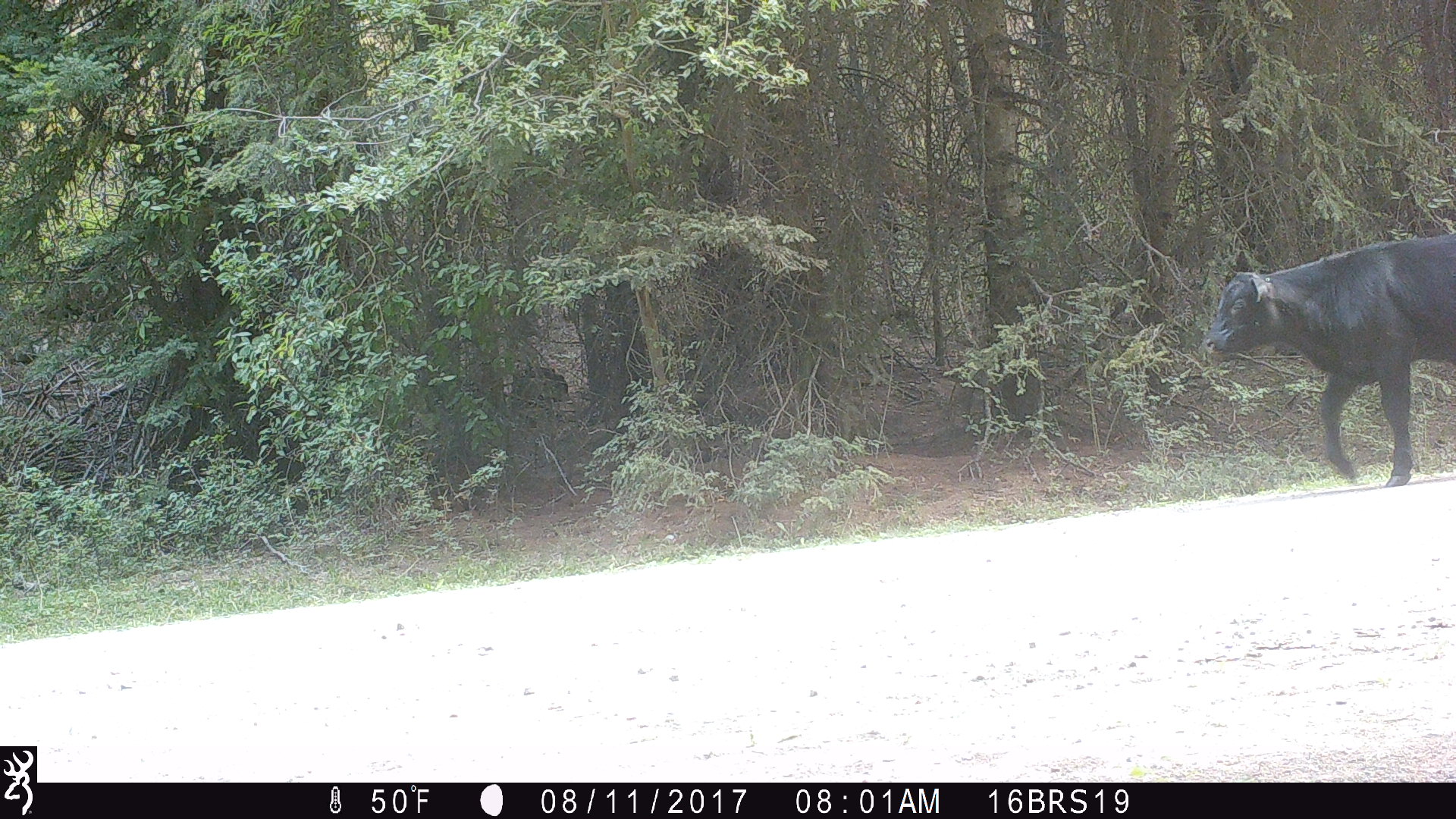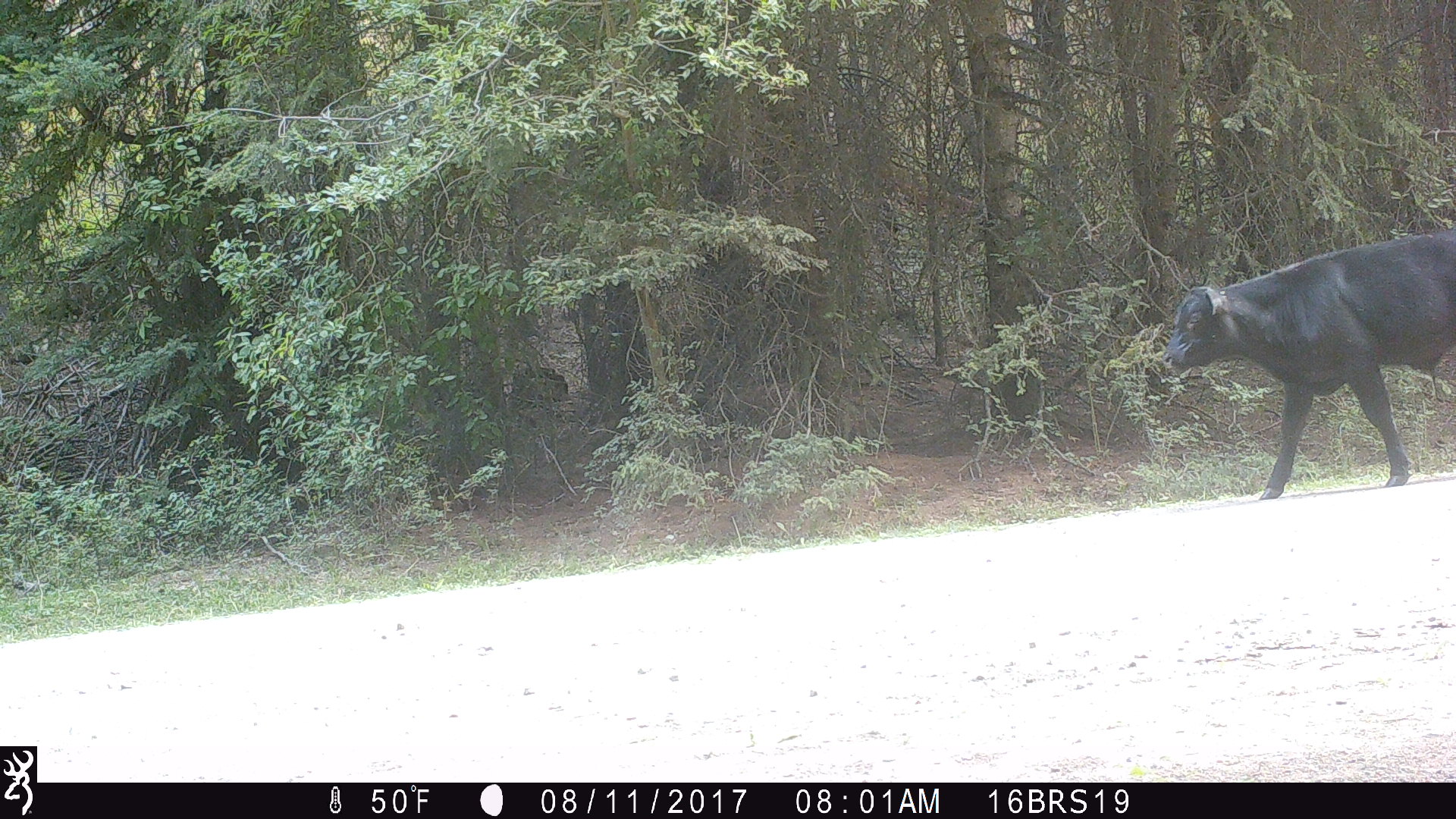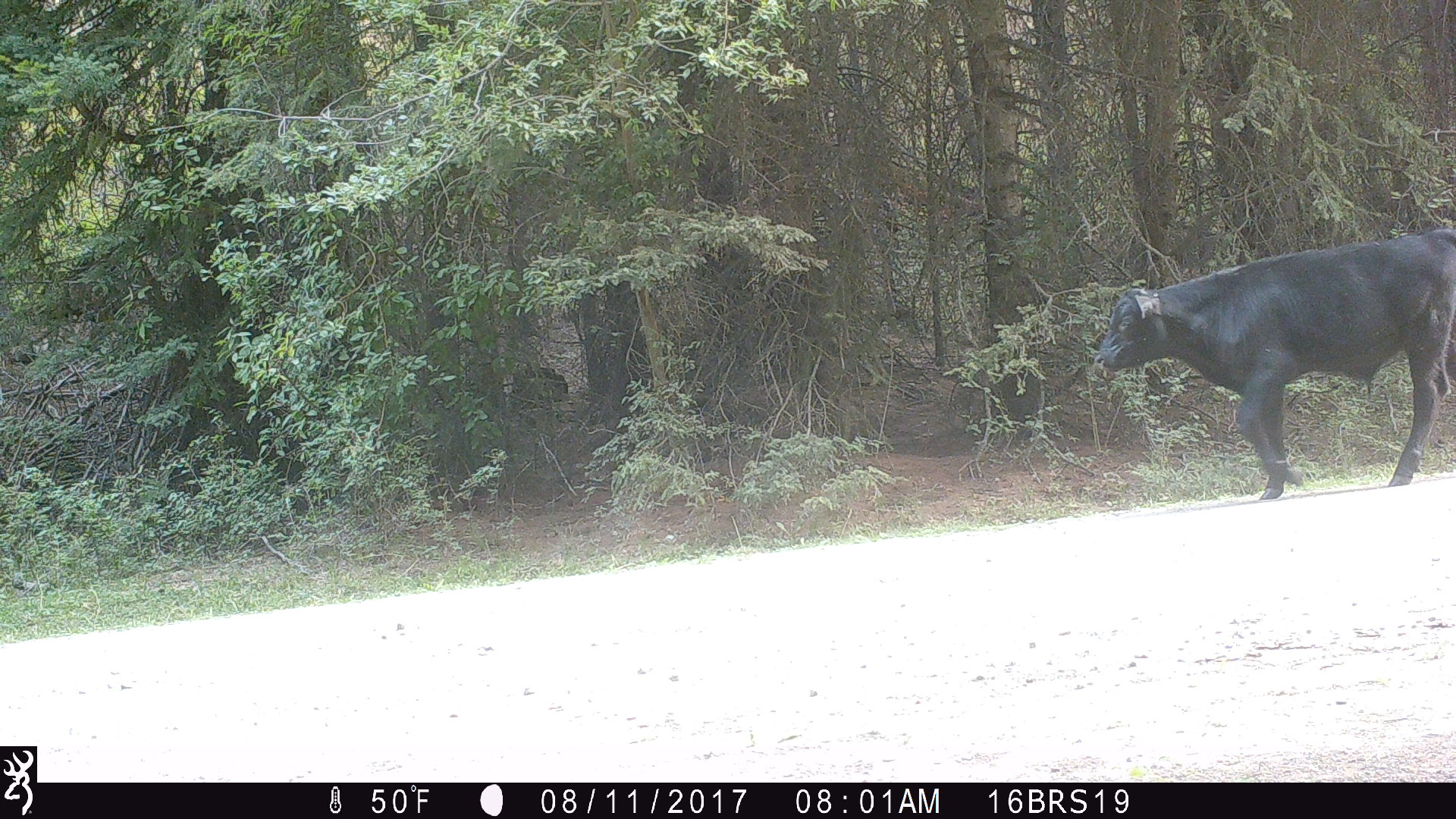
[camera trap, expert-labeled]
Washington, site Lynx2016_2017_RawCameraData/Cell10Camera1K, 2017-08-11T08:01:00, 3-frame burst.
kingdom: Animalia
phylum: Chordata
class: Mammalia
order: Artiodactyla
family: Bovidae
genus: Bos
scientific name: Bos taurus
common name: domestic cattle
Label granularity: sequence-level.